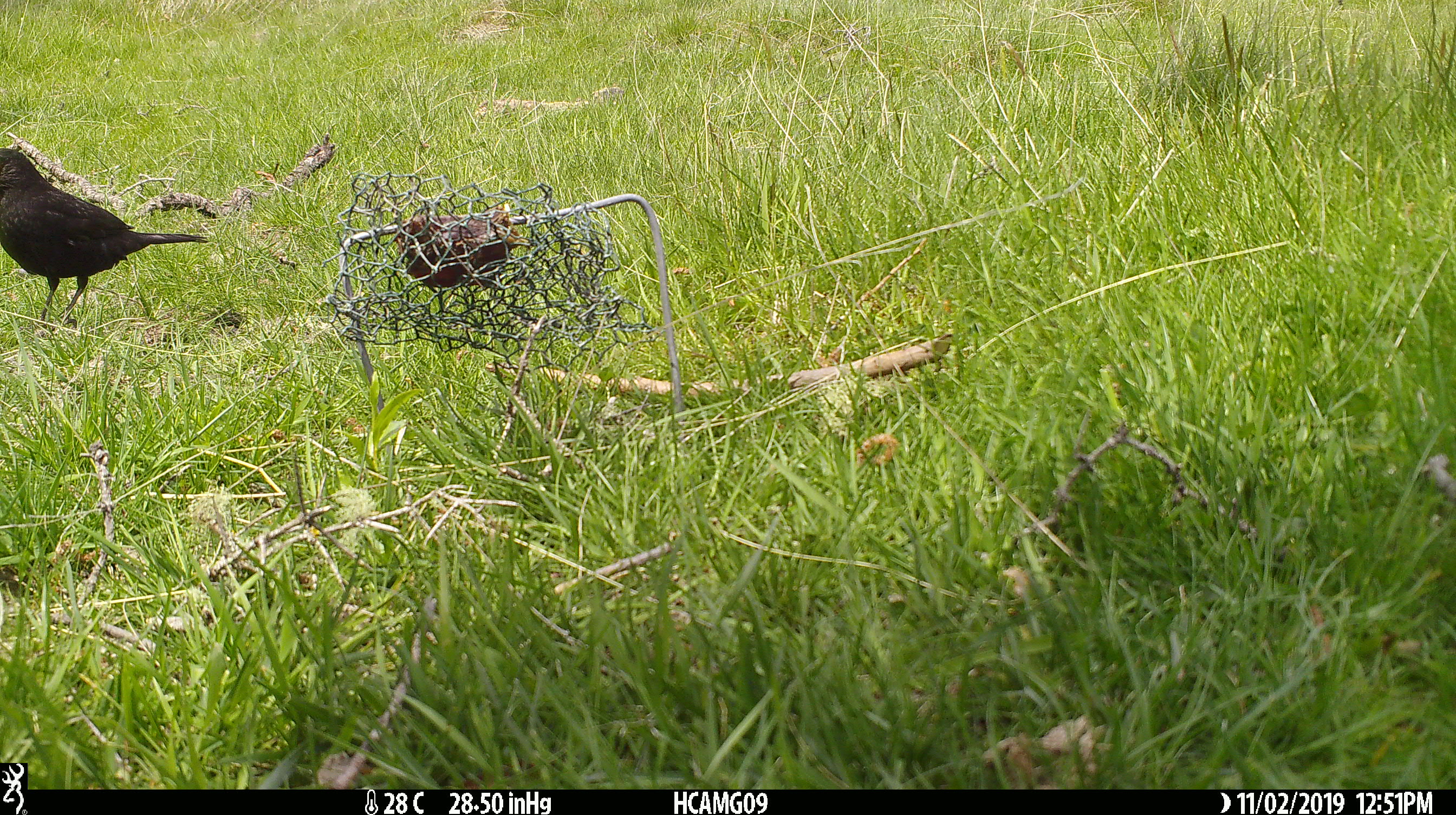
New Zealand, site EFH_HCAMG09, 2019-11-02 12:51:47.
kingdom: Animalia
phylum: Chordata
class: Aves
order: Passeriformes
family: Turdidae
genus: Turdus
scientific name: Turdus merula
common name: eurasian blackbird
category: blackbird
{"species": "blackbird (eurasian blackbird) (Turdus merula)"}